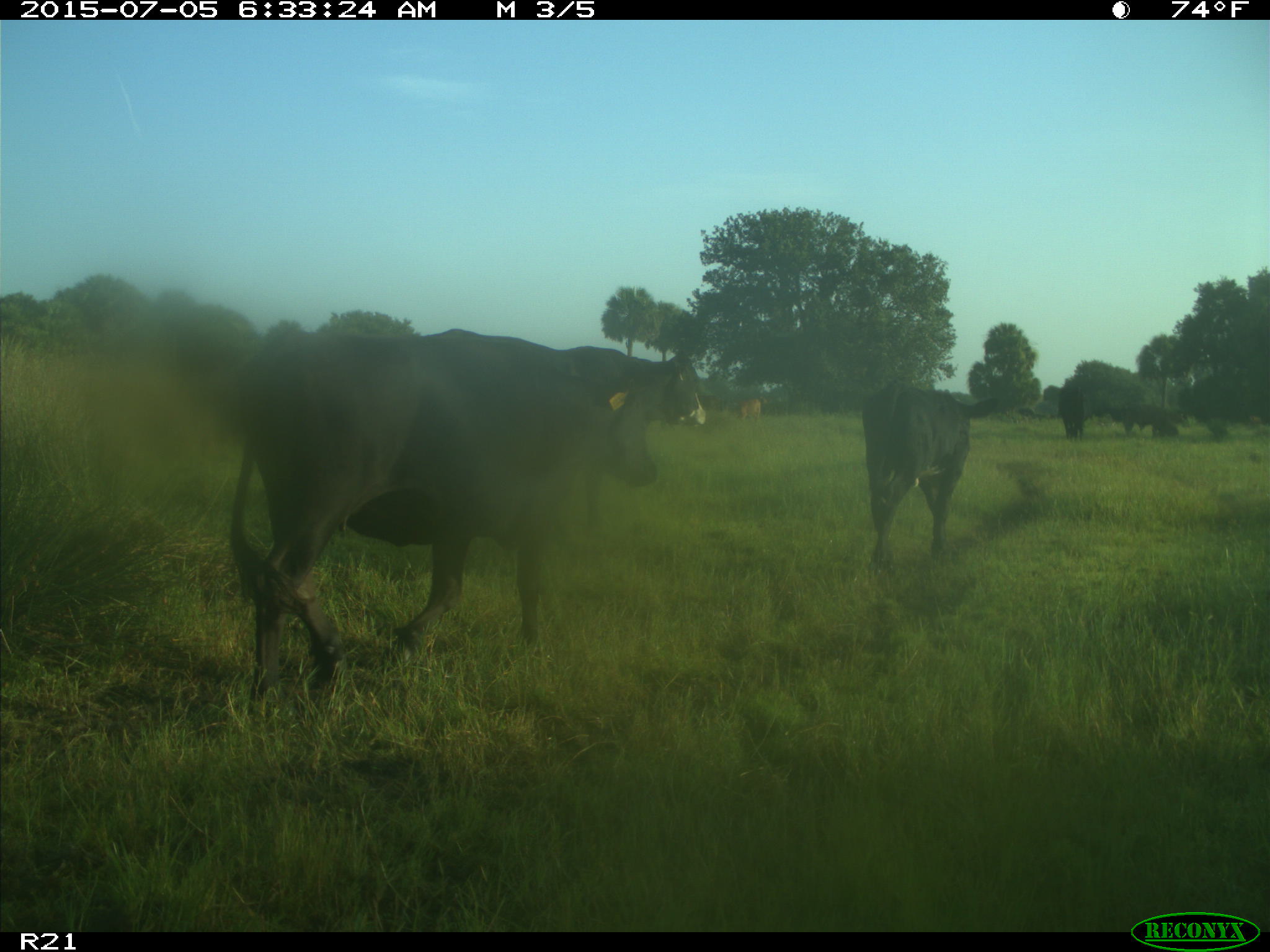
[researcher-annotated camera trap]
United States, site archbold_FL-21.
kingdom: Animalia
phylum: Chordata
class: Mammalia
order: Artiodactyla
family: Bovidae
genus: Bos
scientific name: Bos taurus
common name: domestic cow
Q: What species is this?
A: Bos taurus (domestic cow).